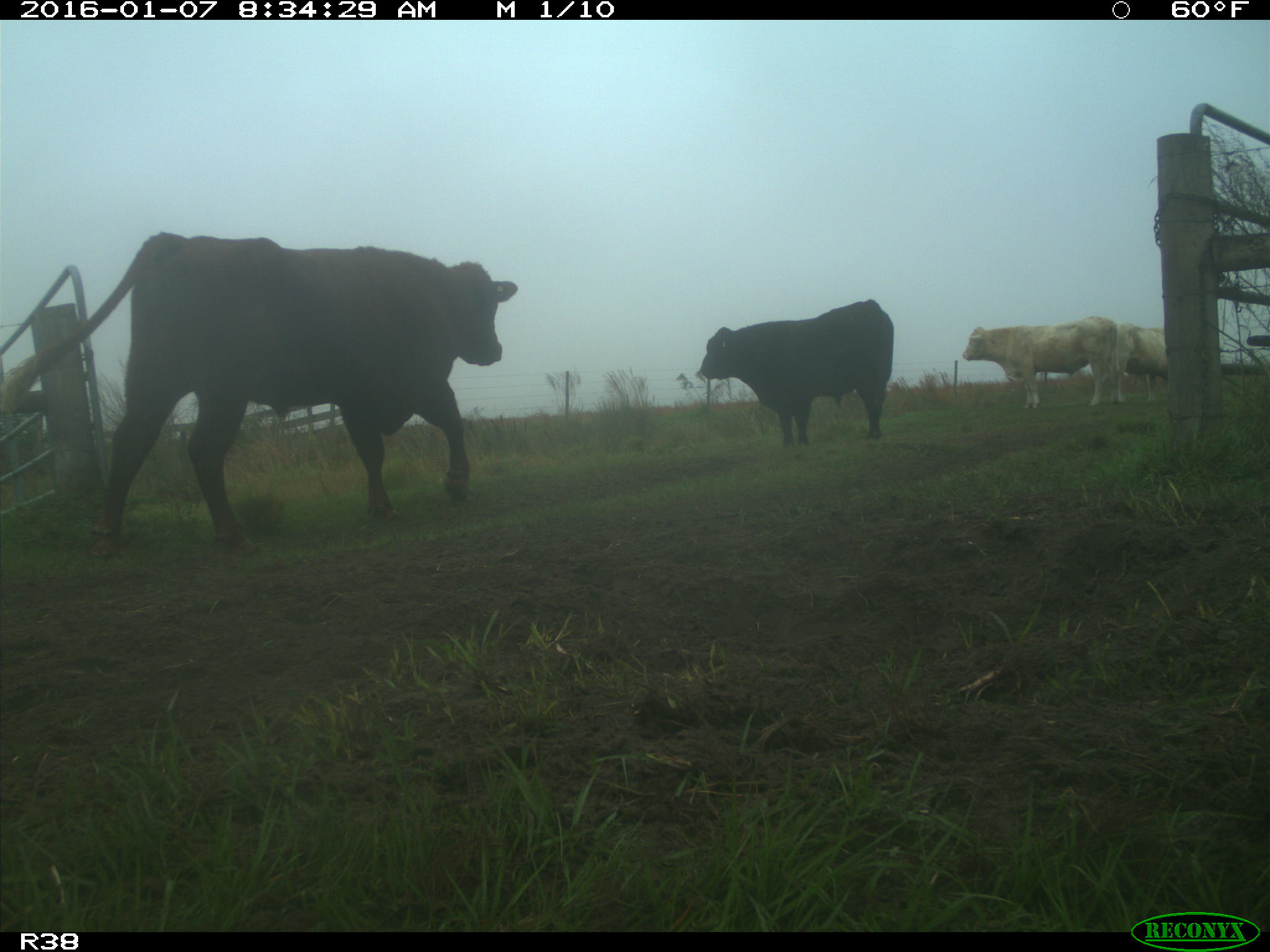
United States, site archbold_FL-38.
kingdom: Animalia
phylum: Chordata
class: Mammalia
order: Artiodactyla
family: Bovidae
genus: Bos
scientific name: Bos taurus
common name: domestic cow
Bos taurus (domestic cow).